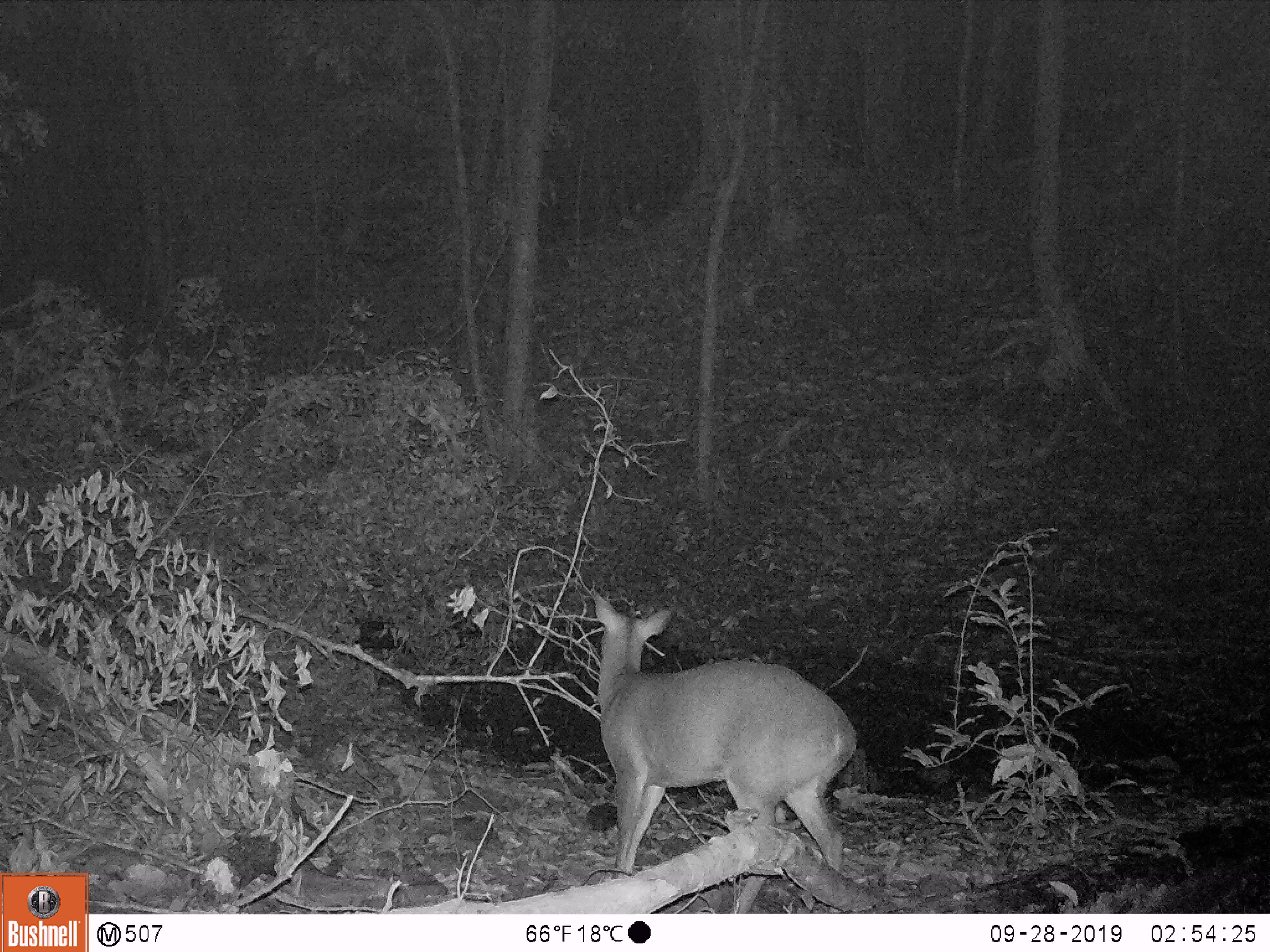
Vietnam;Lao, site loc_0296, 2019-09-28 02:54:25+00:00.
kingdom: Animalia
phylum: Chordata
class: Mammalia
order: Artiodactyla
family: Cervidae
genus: Muntiacus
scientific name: Muntiacus vuquangensis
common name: large-antlered muntjac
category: large antlered muntjac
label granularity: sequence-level